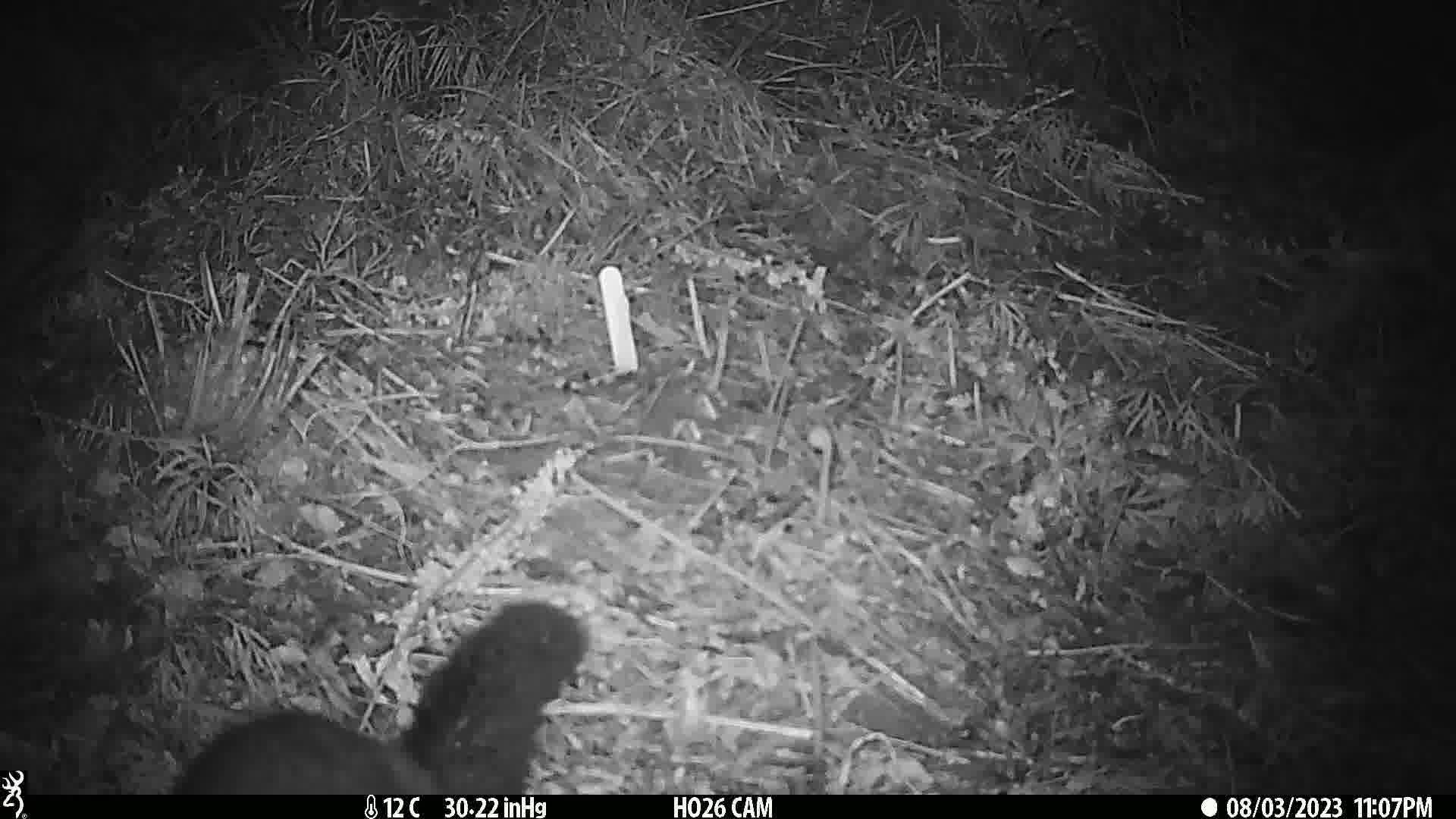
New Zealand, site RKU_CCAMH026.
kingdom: Animalia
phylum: Chordata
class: Mammalia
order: Diprotodontia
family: Phalangeridae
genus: Trichosurus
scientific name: Trichosurus vulpecula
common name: common brushtail possum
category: possum